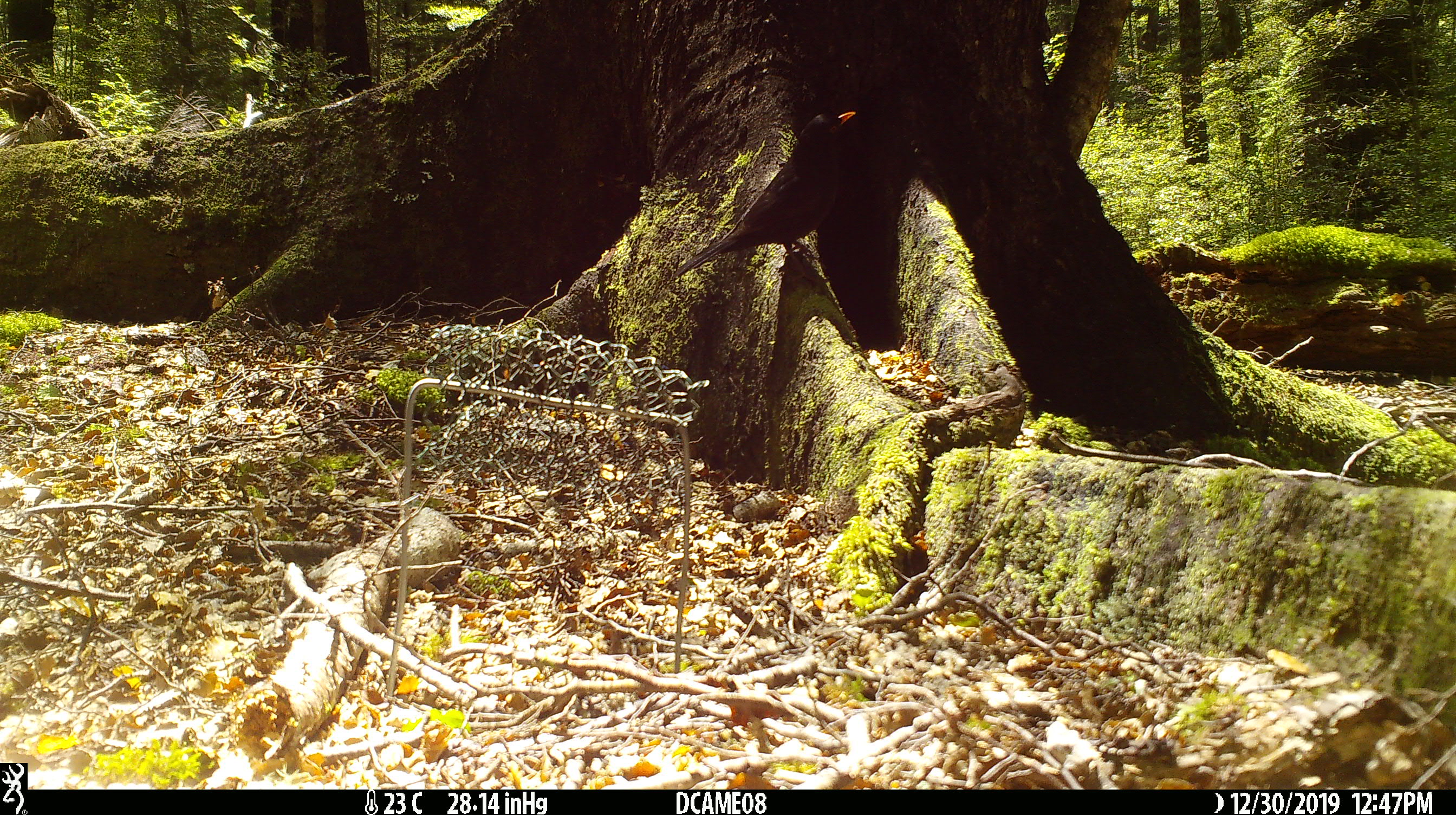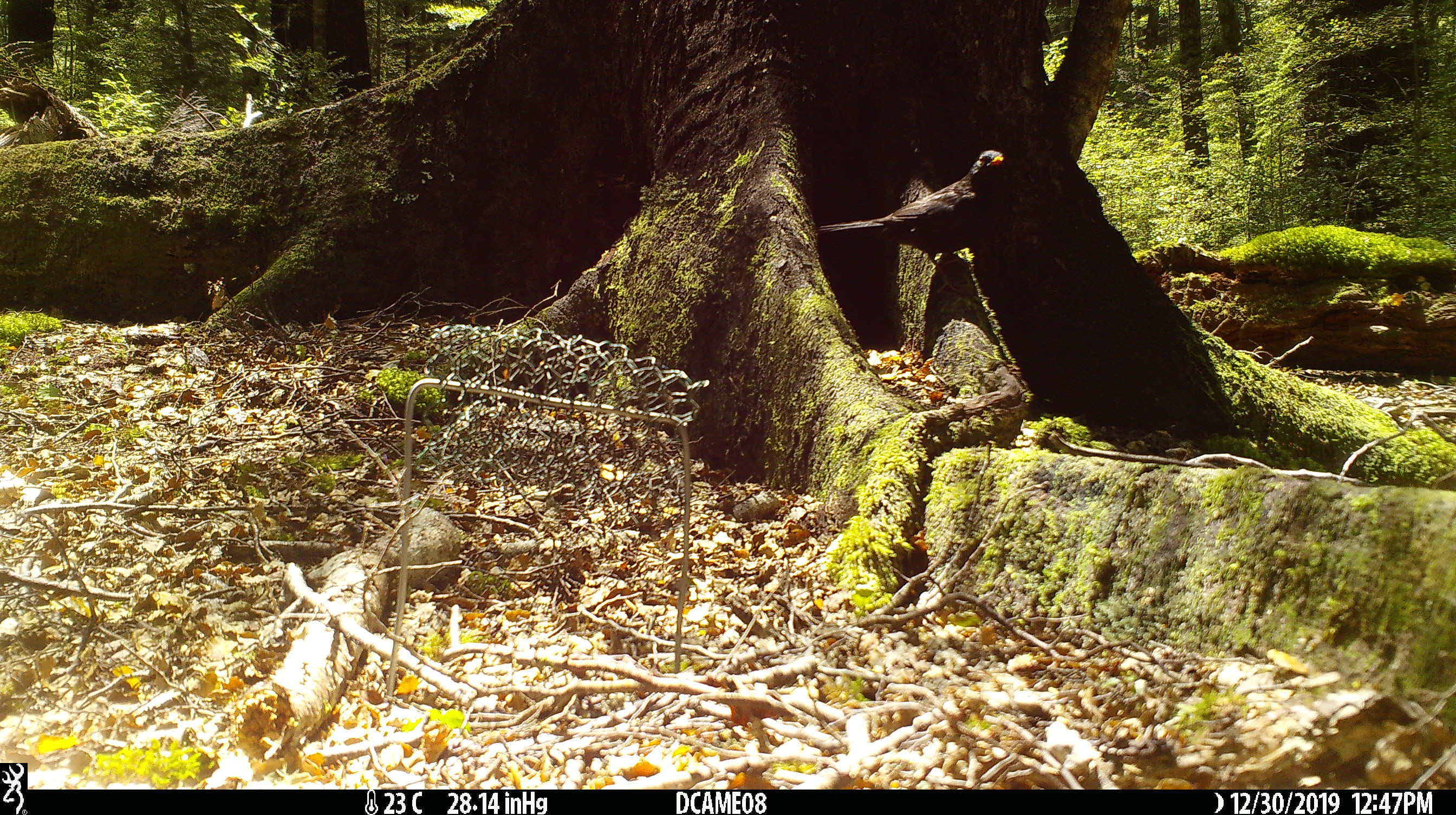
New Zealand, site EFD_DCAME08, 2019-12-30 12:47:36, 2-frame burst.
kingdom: Animalia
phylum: Chordata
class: Aves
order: Passeriformes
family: Turdidae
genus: Turdus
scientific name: Turdus merula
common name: eurasian blackbird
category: blackbird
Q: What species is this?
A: Blackbird (eurasian blackbird) (Turdus merula).